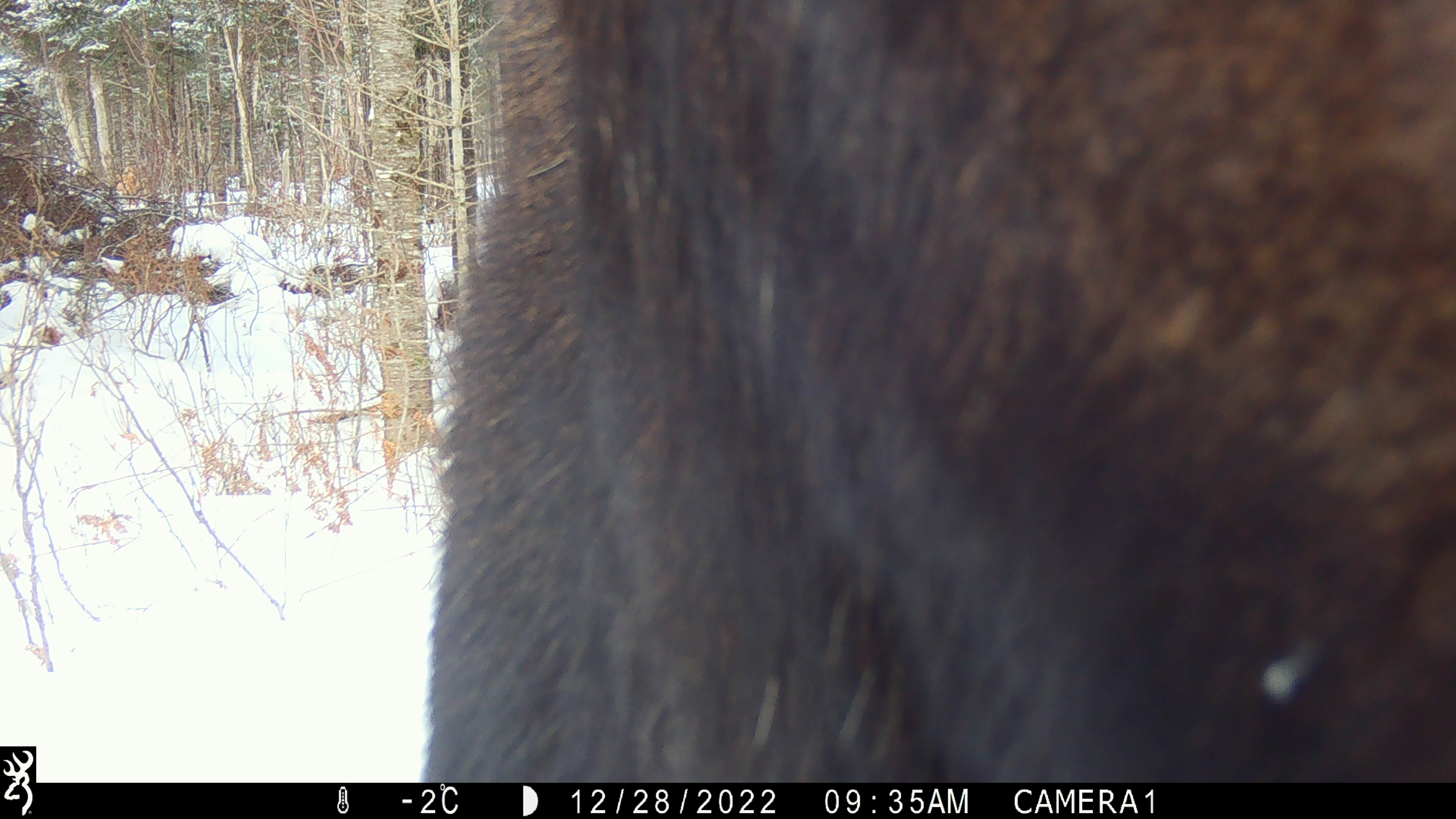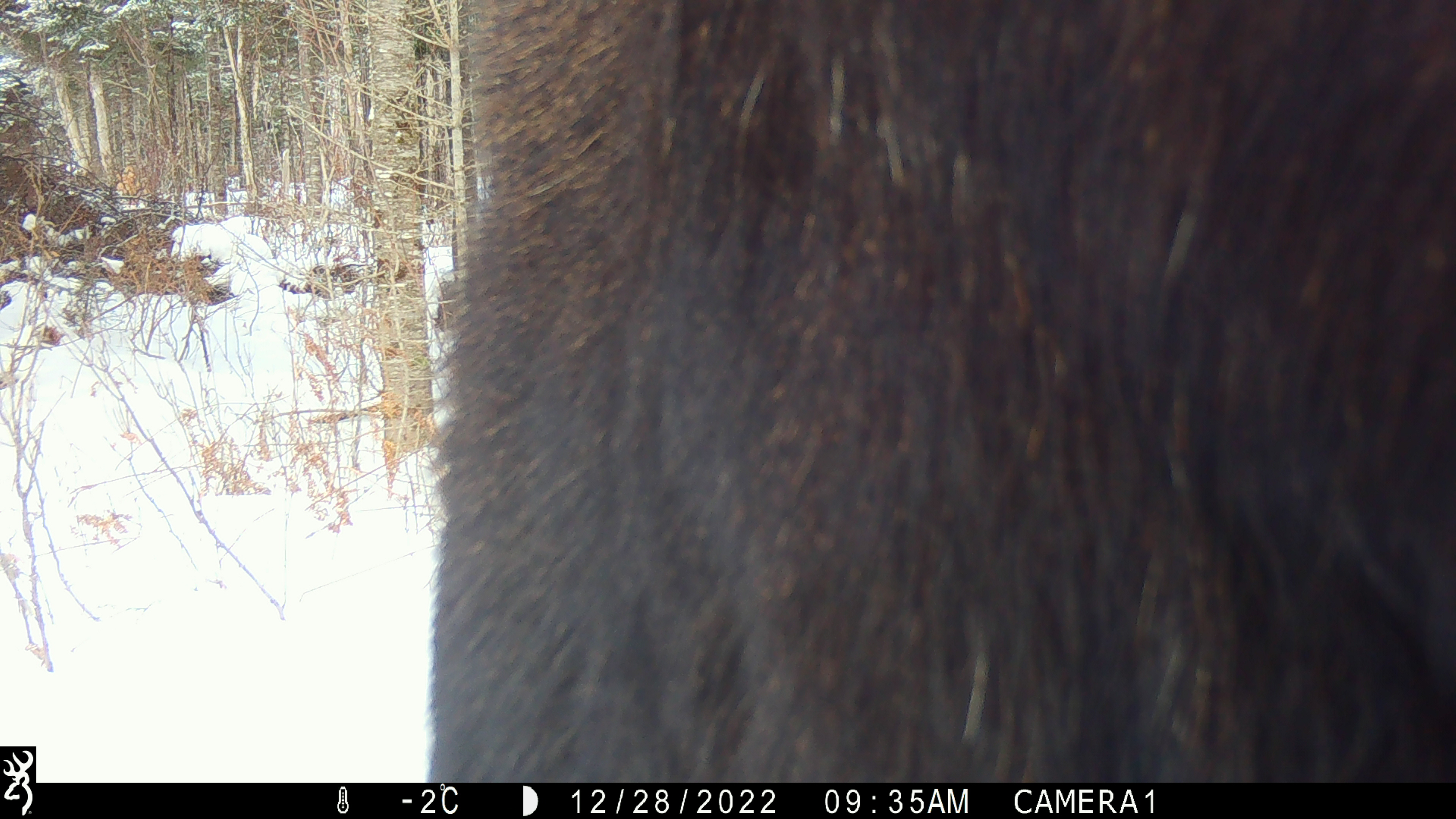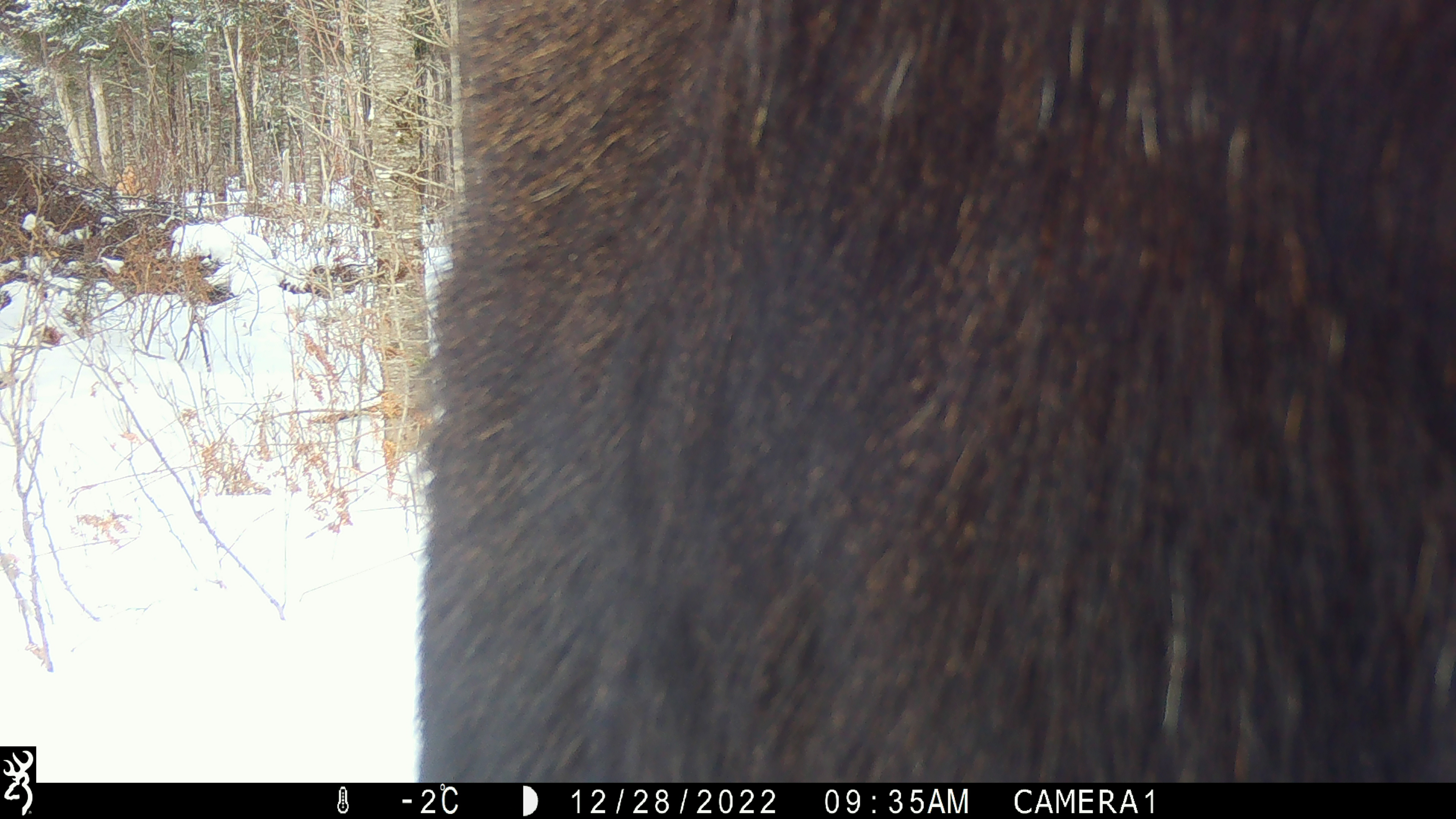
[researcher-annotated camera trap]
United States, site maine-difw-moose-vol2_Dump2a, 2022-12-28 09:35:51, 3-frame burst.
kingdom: Animalia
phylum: Chordata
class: Mammalia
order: Artiodactyla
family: Cervidae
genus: Alces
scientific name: Alces alces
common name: moose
Moose (Alces alces).